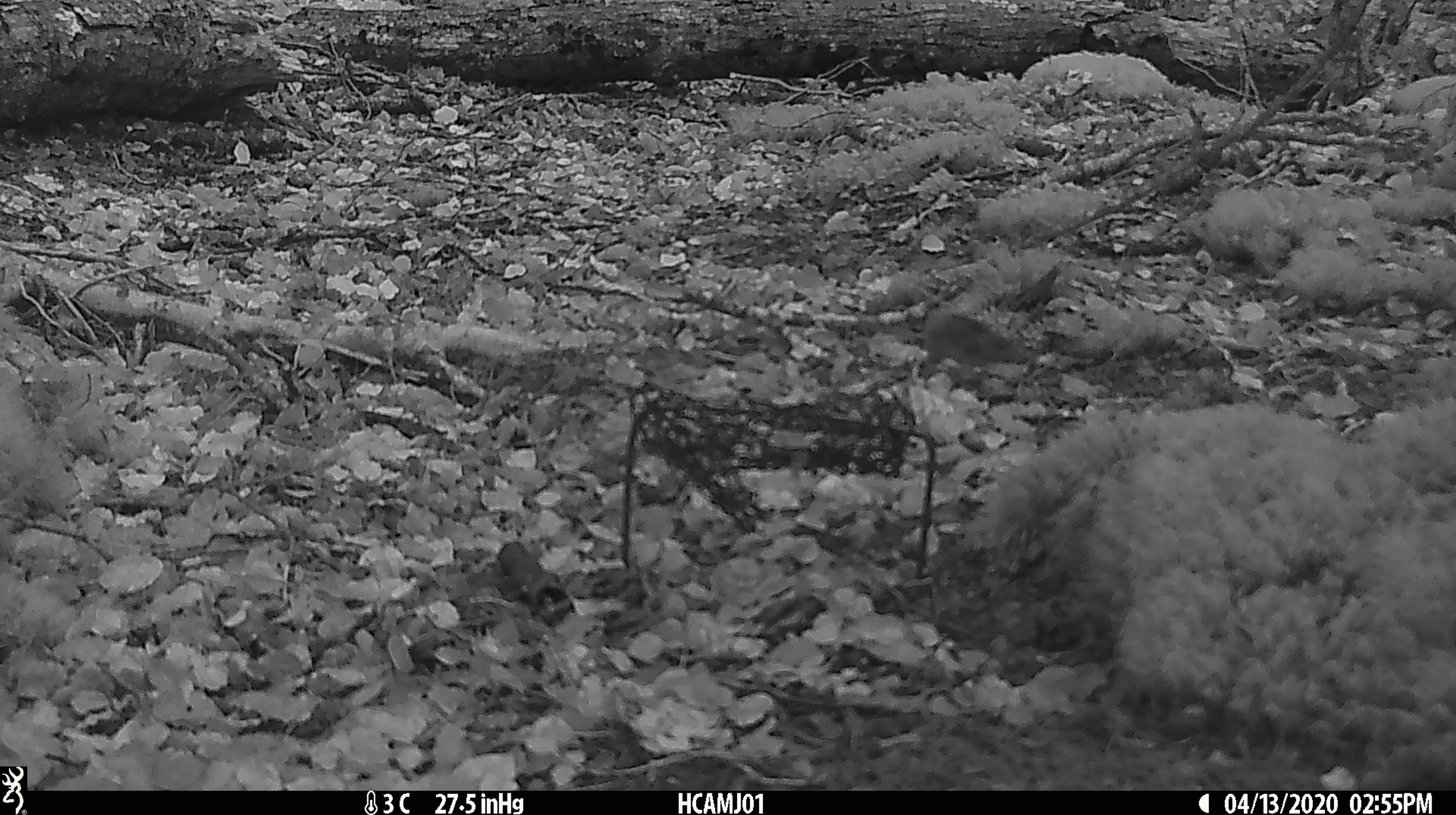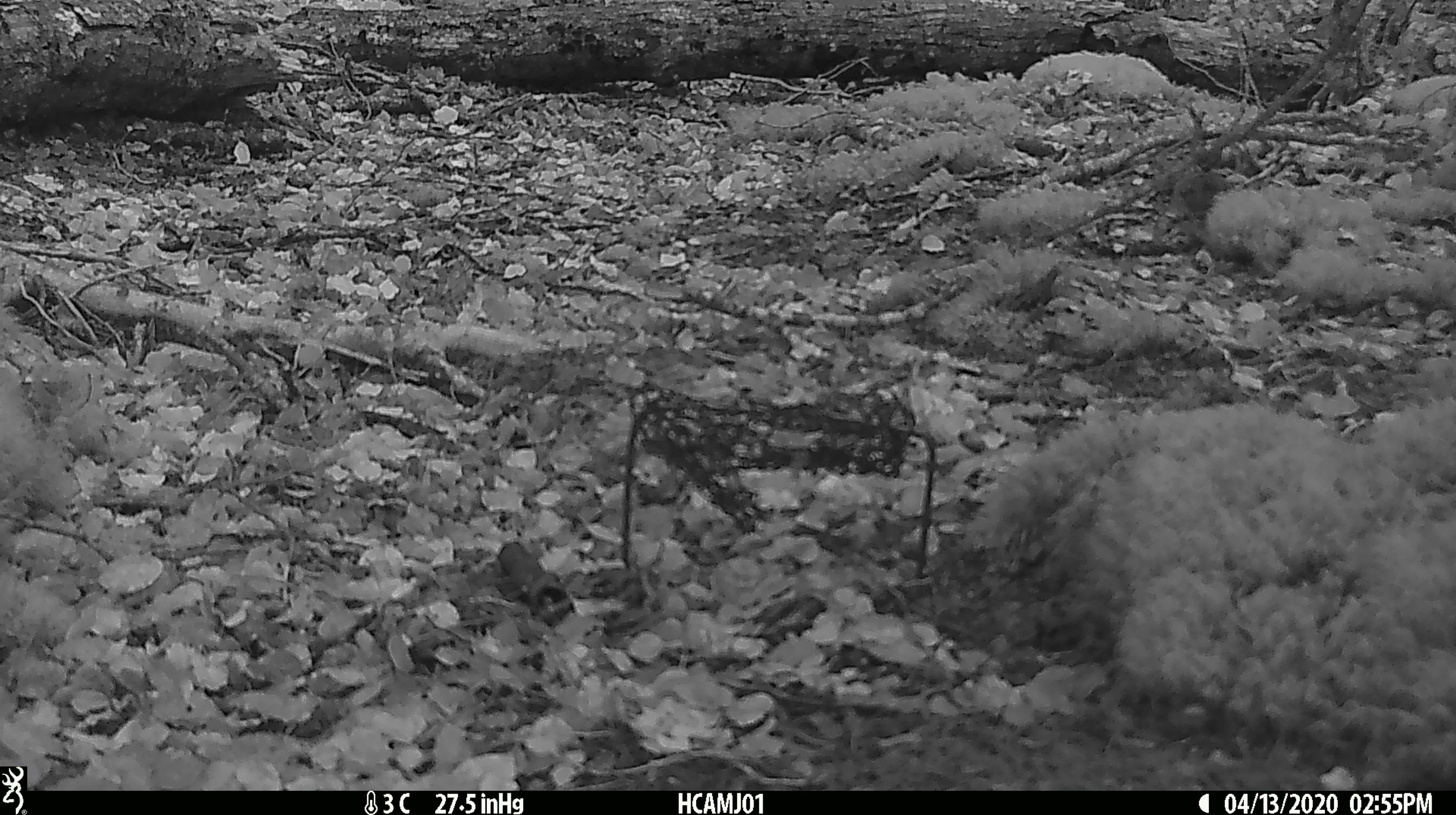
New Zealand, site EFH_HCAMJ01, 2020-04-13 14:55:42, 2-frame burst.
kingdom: Animalia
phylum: Chordata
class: Mammalia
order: Rodentia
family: Muridae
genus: Mus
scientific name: Mus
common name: mouse